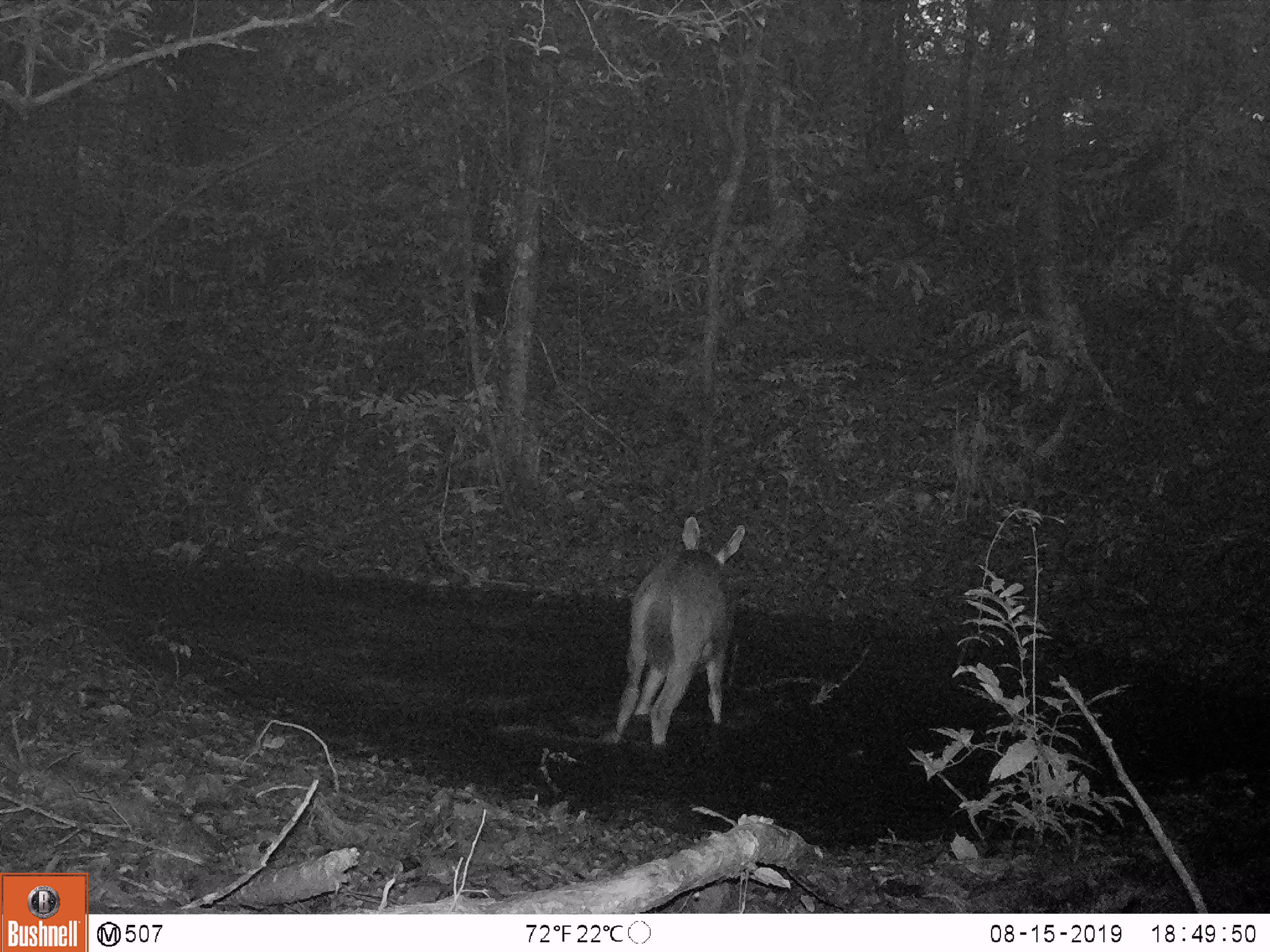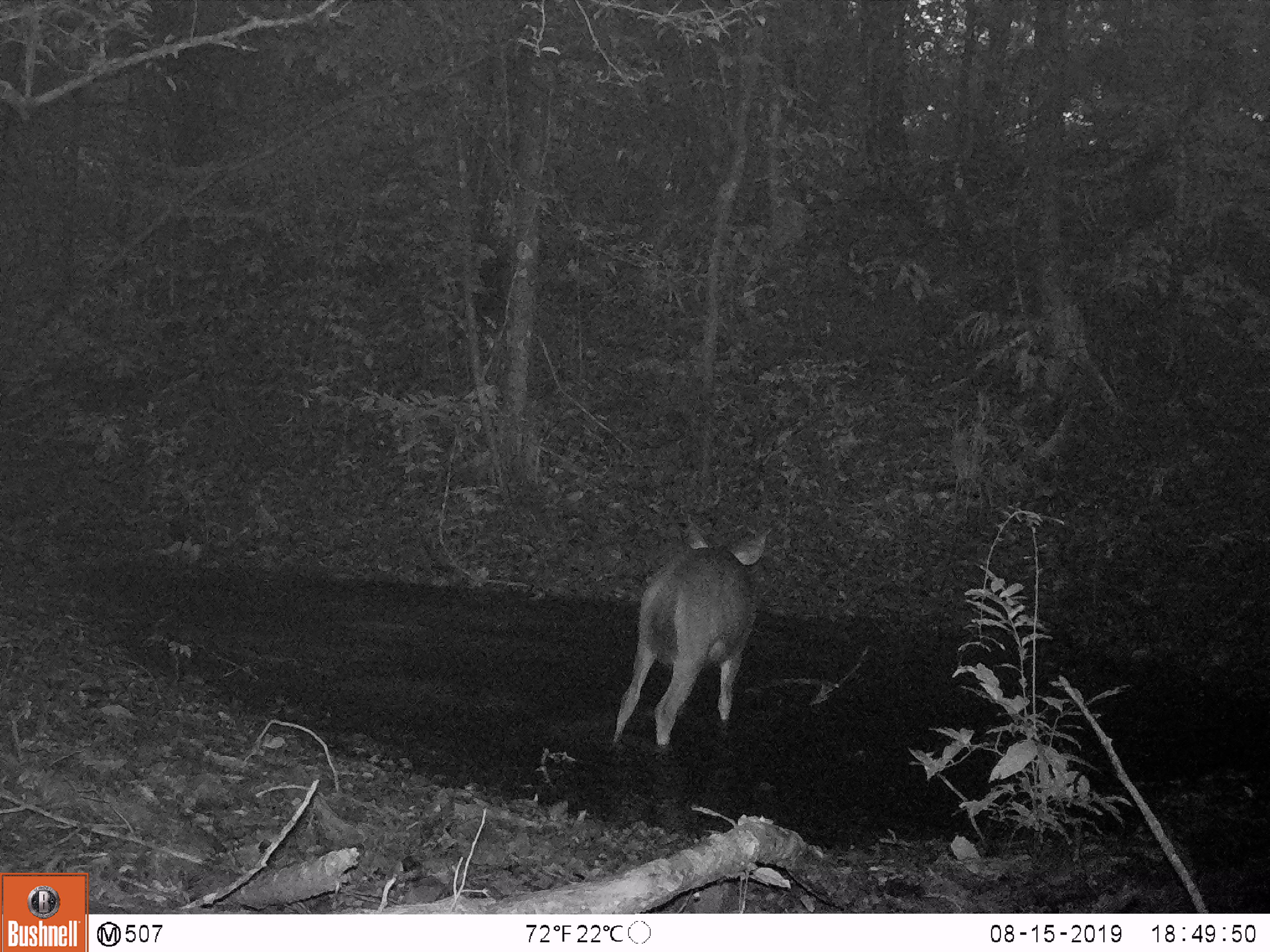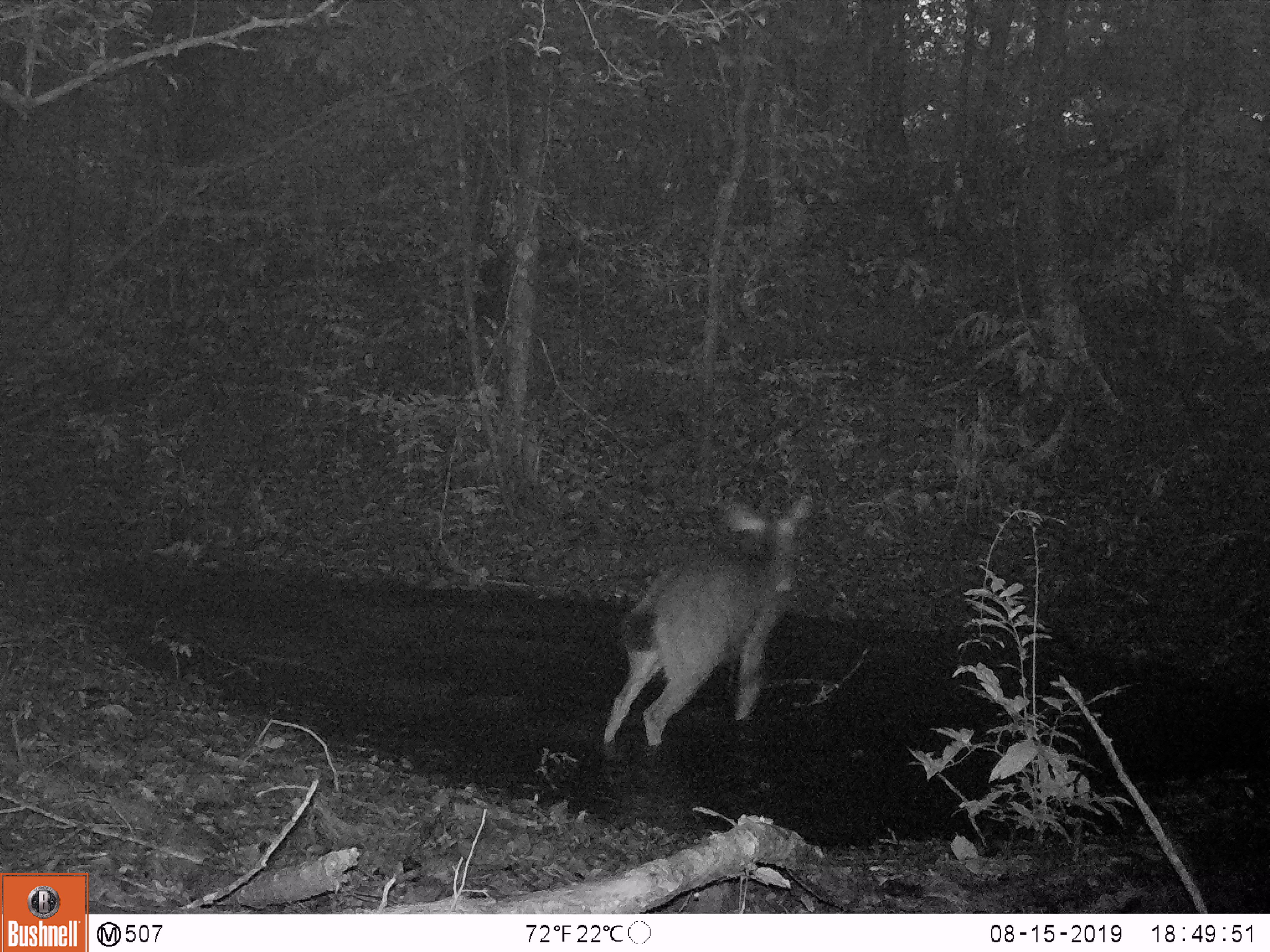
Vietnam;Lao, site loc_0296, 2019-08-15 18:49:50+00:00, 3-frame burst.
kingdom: Animalia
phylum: Chordata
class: Mammalia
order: Artiodactyla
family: Cervidae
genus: Rusa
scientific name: Rusa unicolor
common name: sambar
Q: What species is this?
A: Sambar (Rusa unicolor).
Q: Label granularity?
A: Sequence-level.